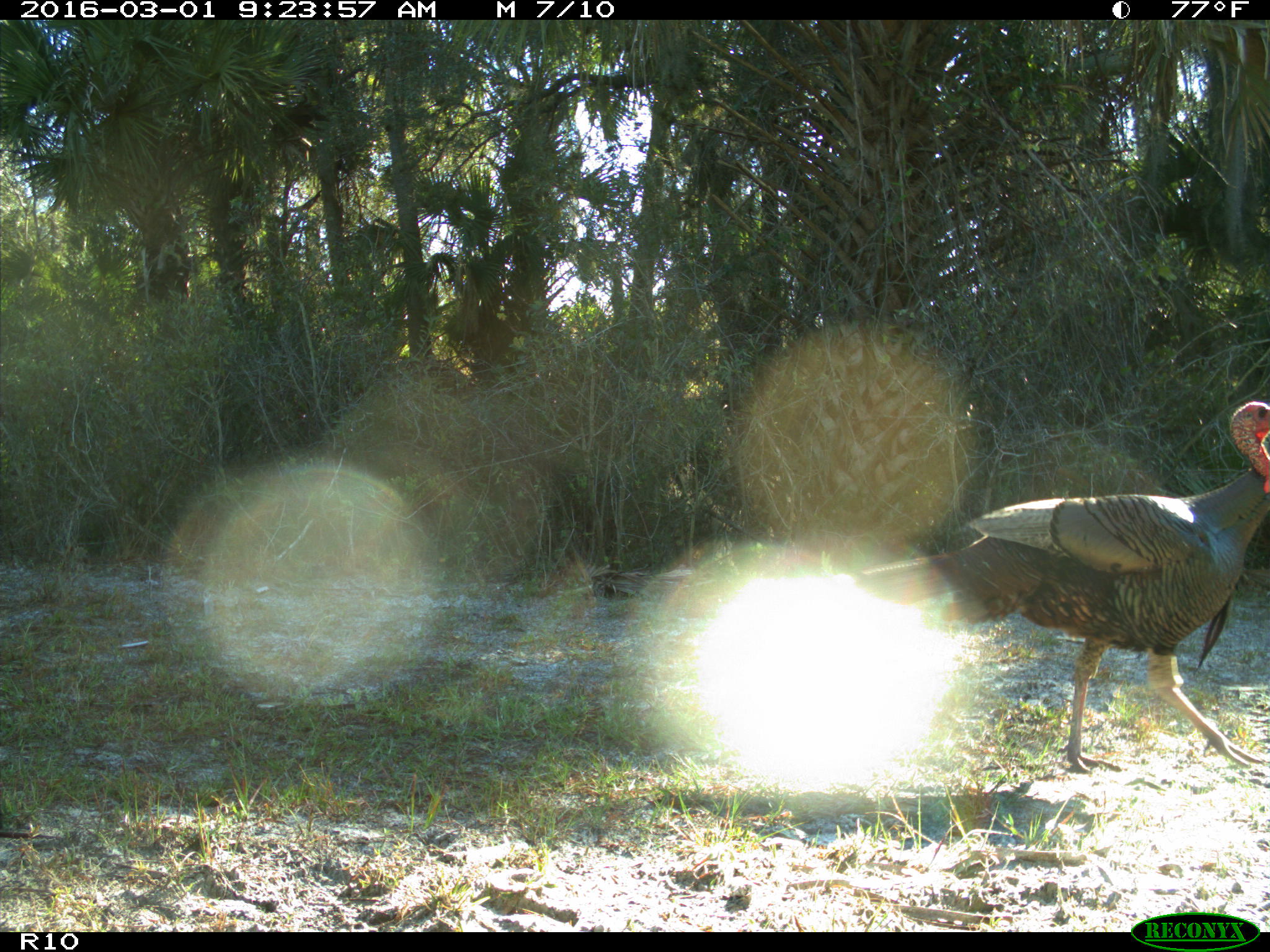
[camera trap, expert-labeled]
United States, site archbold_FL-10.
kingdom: Animalia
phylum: Chordata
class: Aves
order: Galliformes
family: Phasianidae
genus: Meleagris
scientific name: Meleagris gallopavo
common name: wild turkey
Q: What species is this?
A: Meleagris gallopavo (wild turkey).